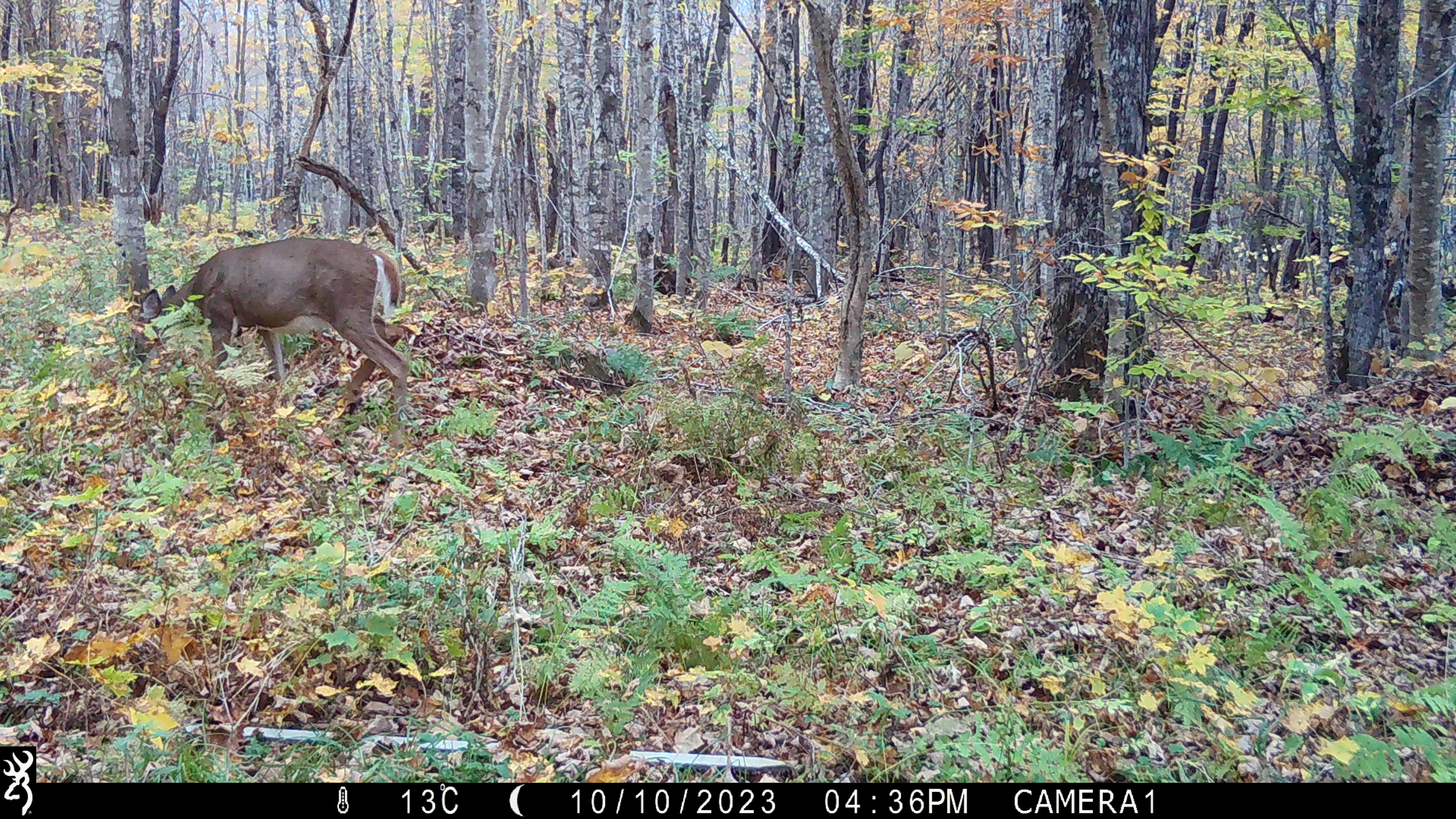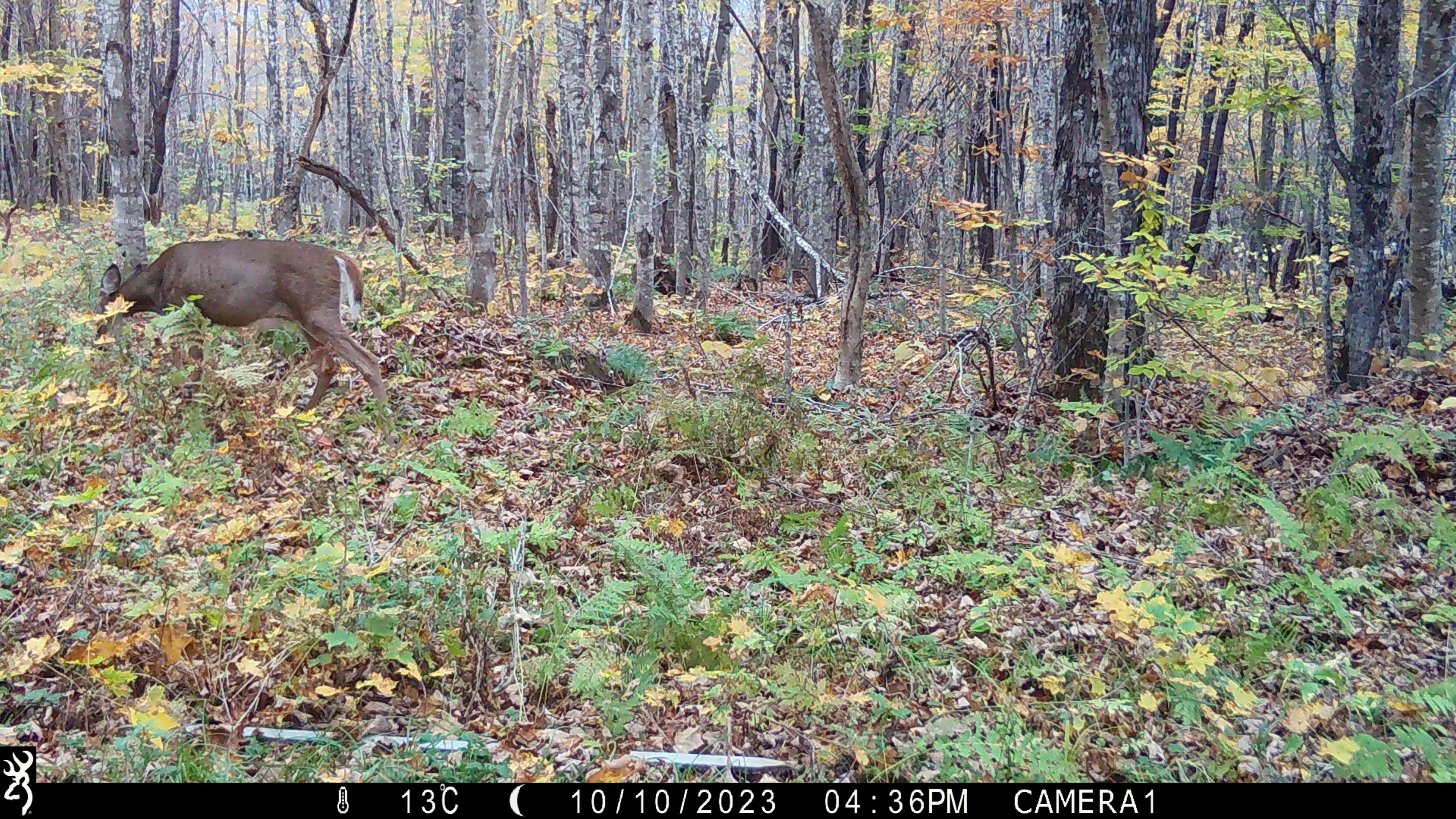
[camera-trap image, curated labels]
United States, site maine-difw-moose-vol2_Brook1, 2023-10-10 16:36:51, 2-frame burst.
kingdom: Animalia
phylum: Chordata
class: Mammalia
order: Artiodactyla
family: Cervidae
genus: Odocoileus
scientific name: Odocoileus virginianus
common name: white-tailed deer